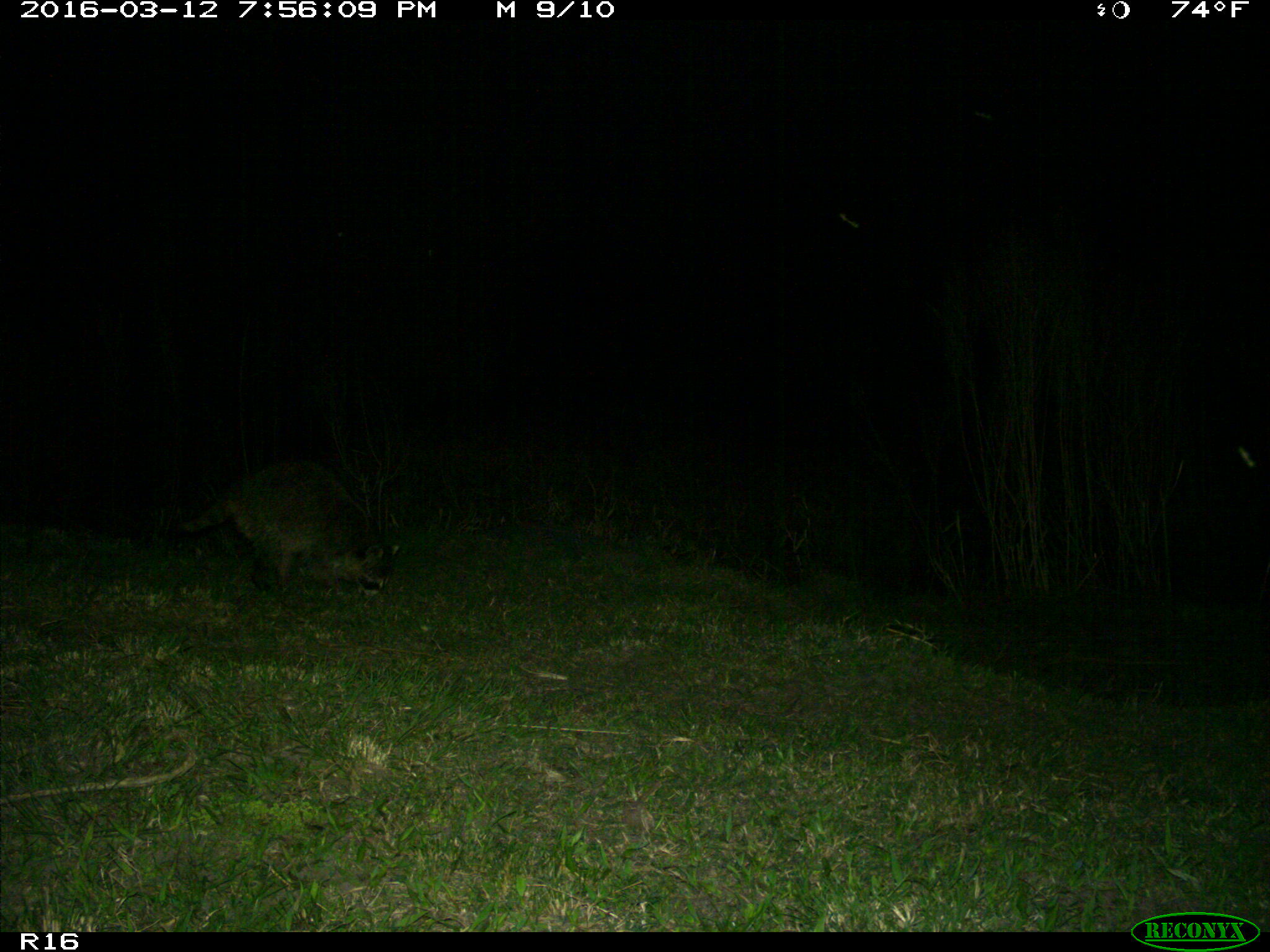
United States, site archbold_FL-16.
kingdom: Animalia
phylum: Chordata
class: Mammalia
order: Carnivora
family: Procyonidae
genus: Procyon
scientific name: Procyon lotor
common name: common raccoon